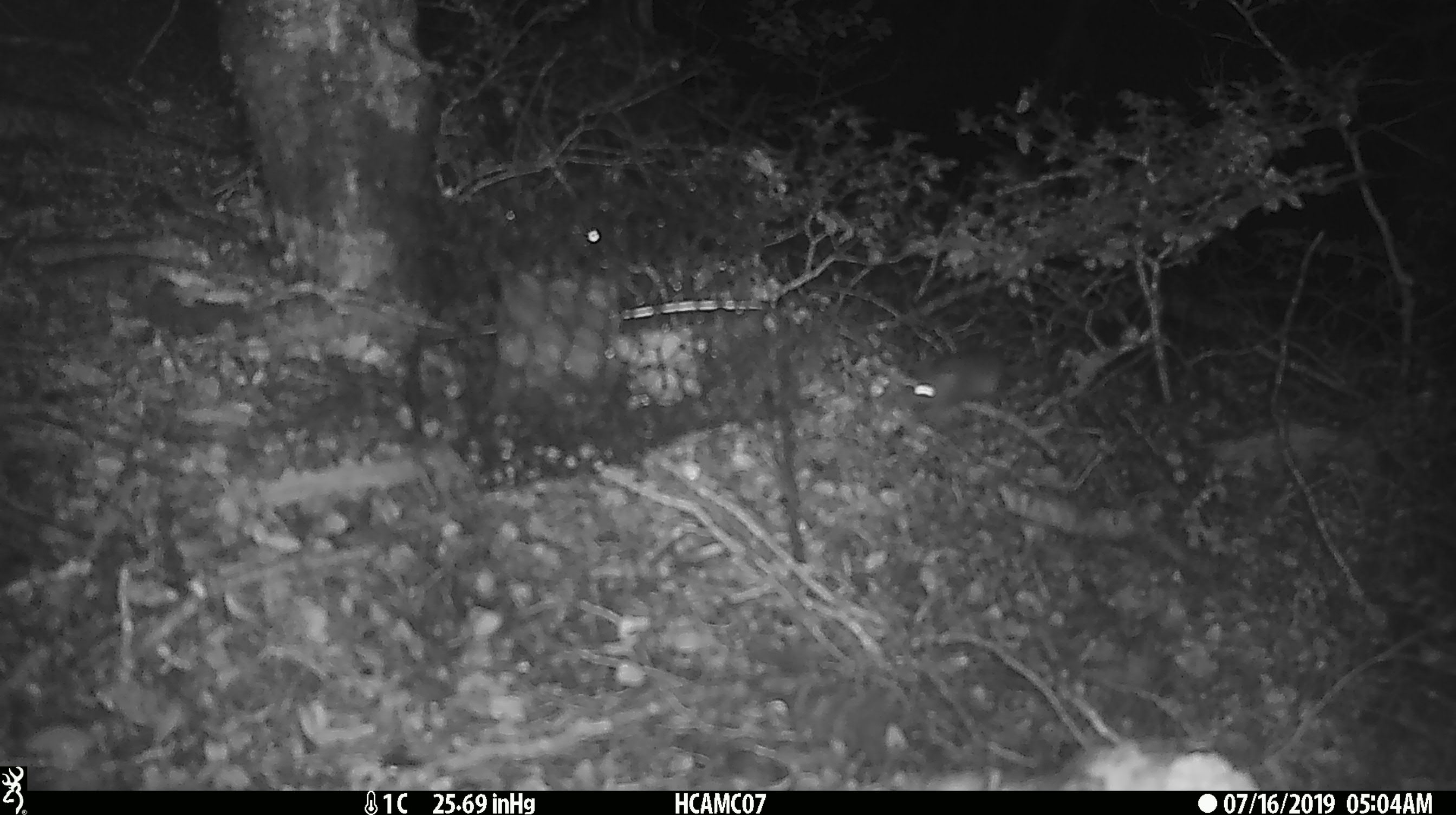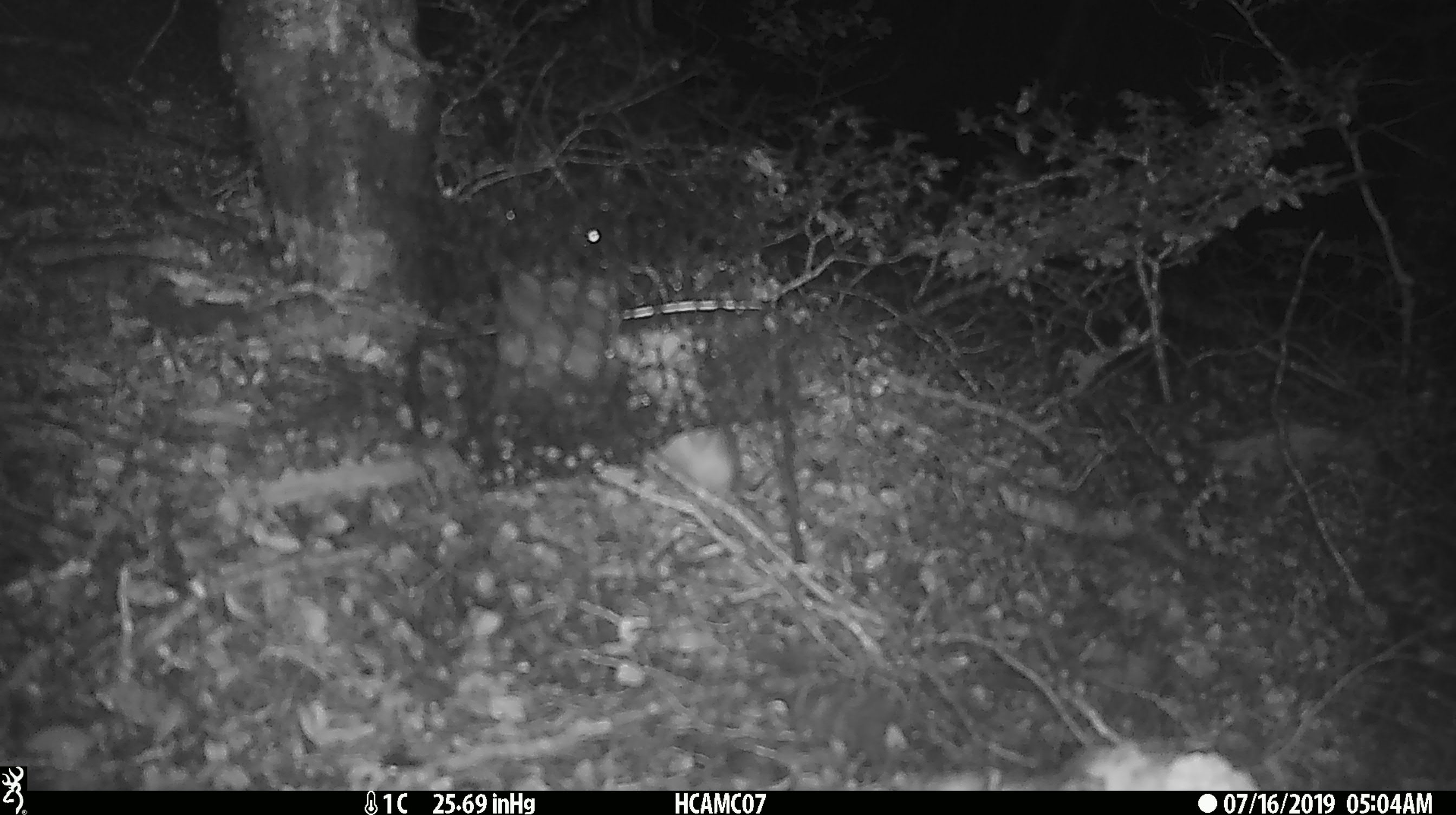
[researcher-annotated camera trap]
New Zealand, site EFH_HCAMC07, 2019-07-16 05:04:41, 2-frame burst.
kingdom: Animalia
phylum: Chordata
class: Mammalia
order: Rodentia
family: Muridae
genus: Mus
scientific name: Mus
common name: mouse